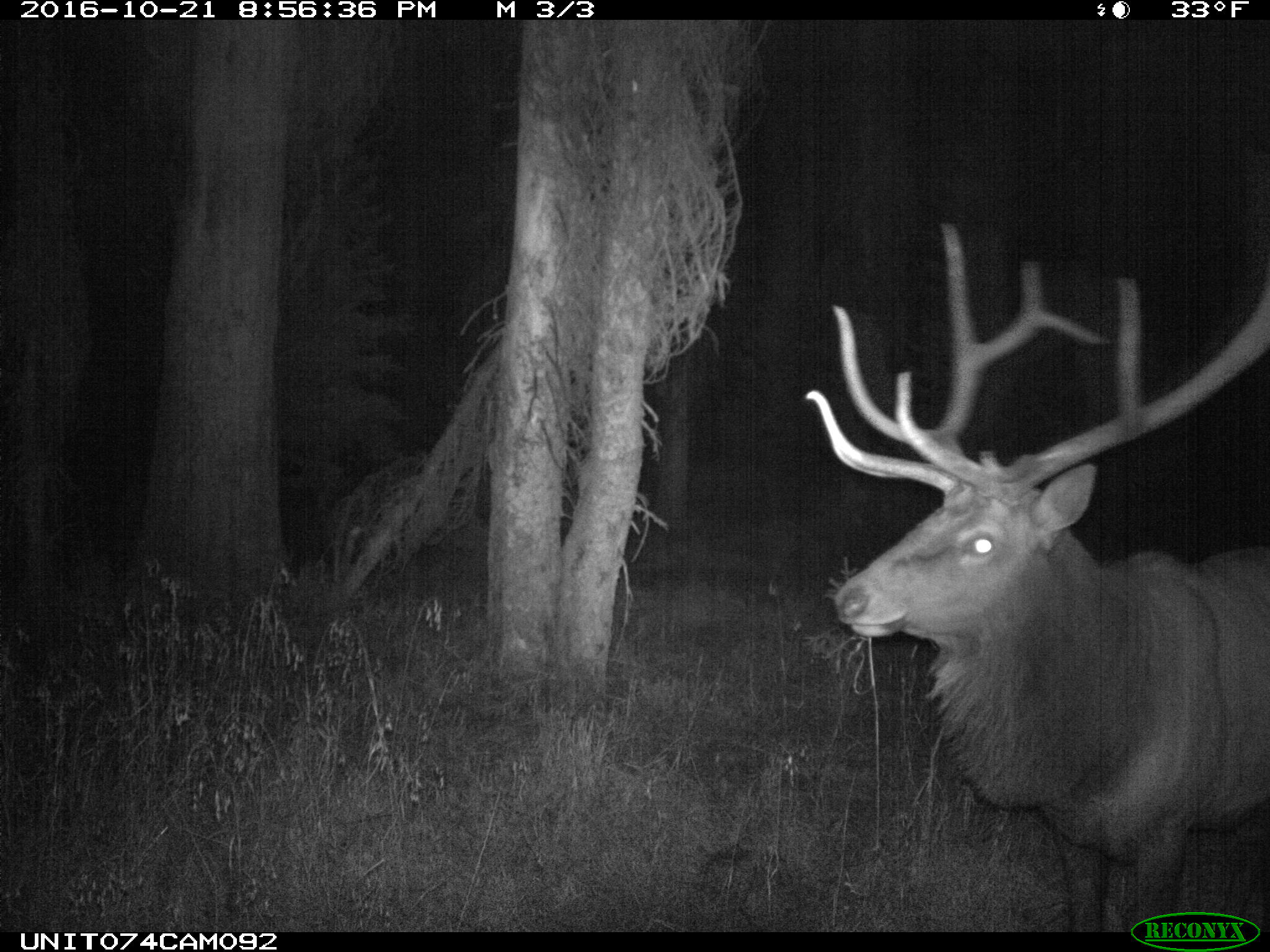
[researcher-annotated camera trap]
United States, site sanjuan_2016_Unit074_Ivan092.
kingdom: Animalia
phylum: Chordata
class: Mammalia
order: Artiodactyla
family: Cervidae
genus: Cervus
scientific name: Cervus elaphus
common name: red deer